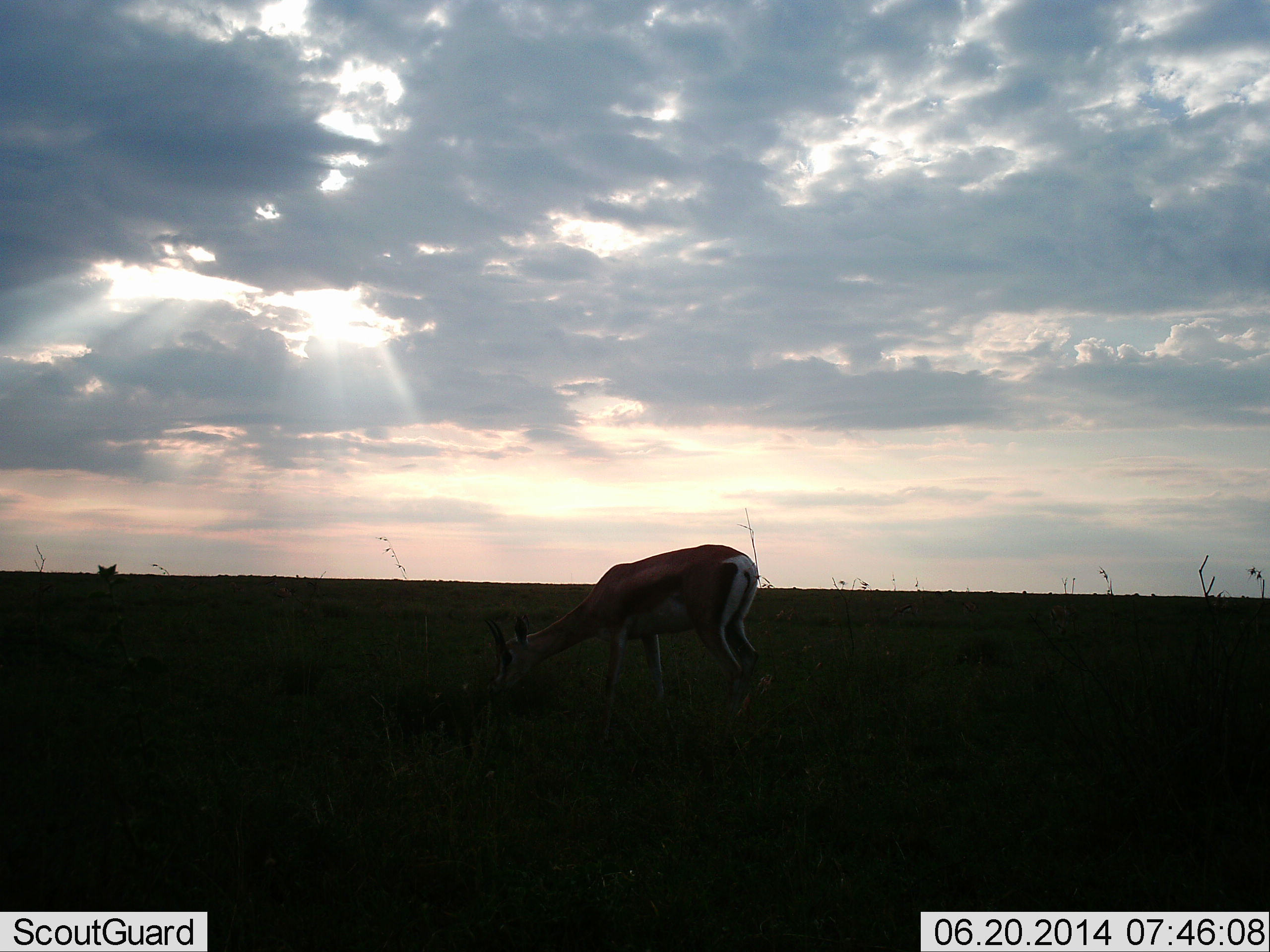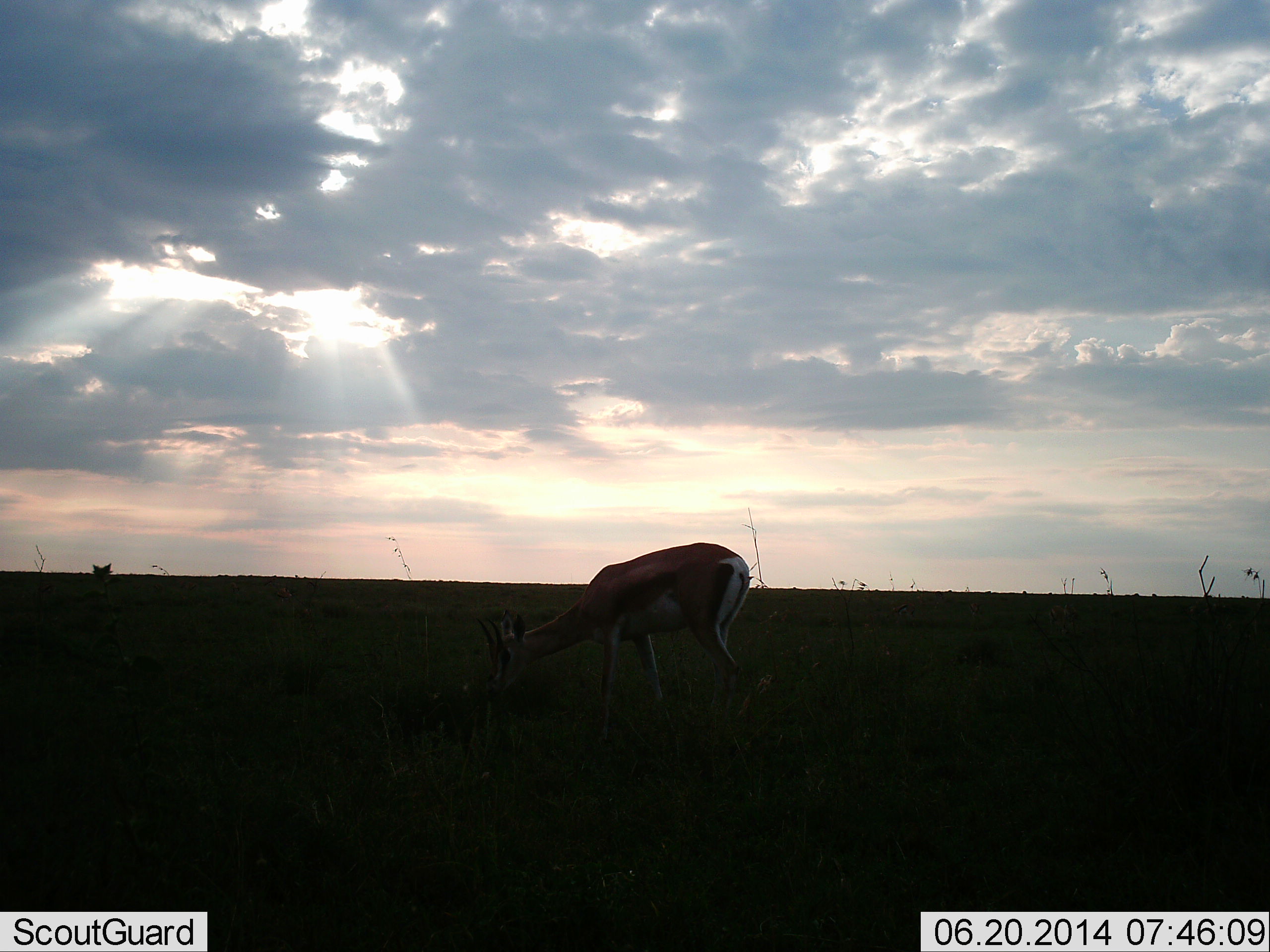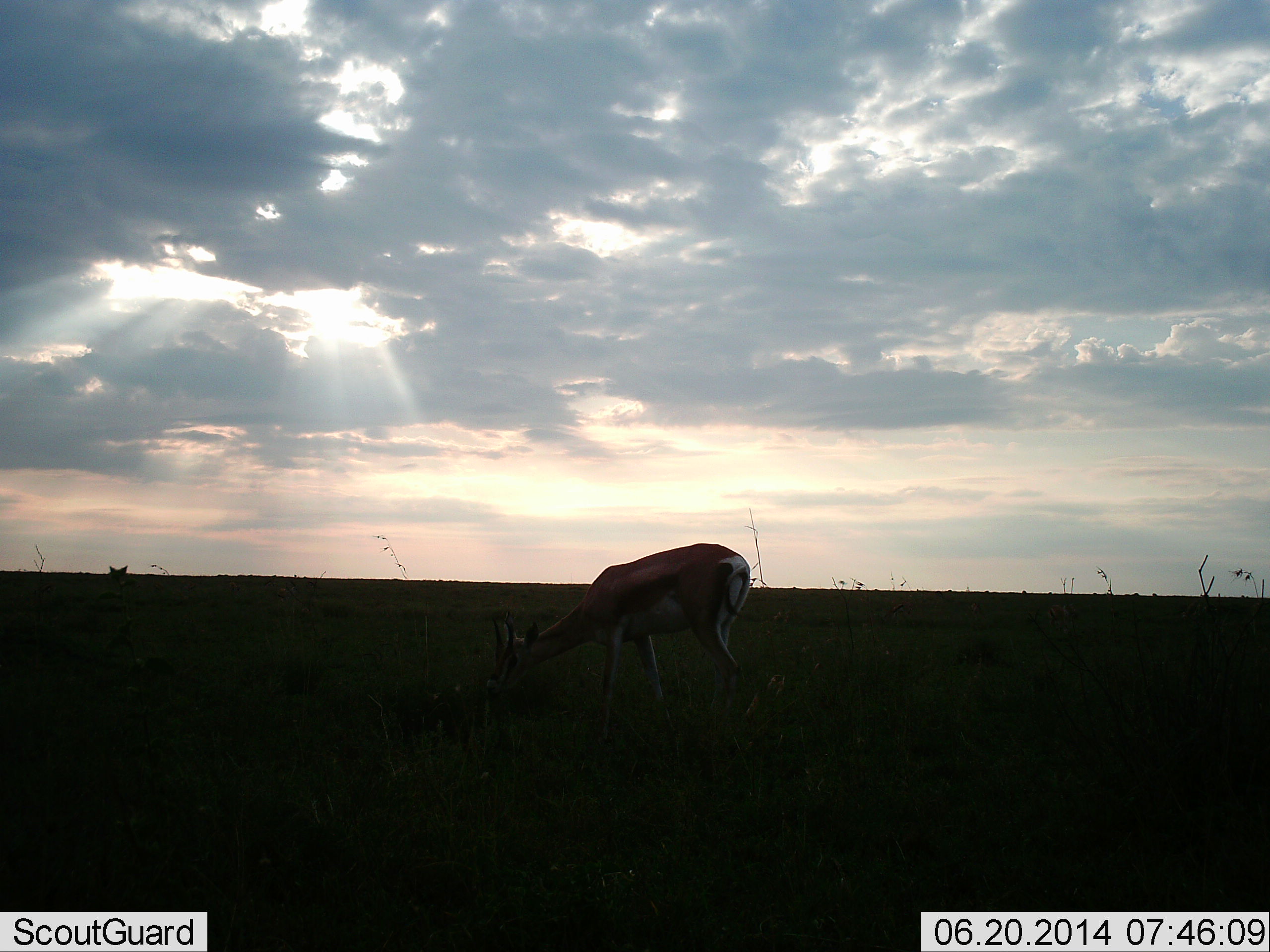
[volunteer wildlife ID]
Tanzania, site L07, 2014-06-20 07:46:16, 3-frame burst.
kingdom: Animalia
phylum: Chordata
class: Mammalia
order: Artiodactyla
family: Bovidae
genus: Eudorcas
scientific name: Eudorcas thomsonii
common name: thomson's gazelle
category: gazellethomsons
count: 1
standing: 0%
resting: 0%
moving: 0%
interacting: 0%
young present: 0%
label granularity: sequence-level